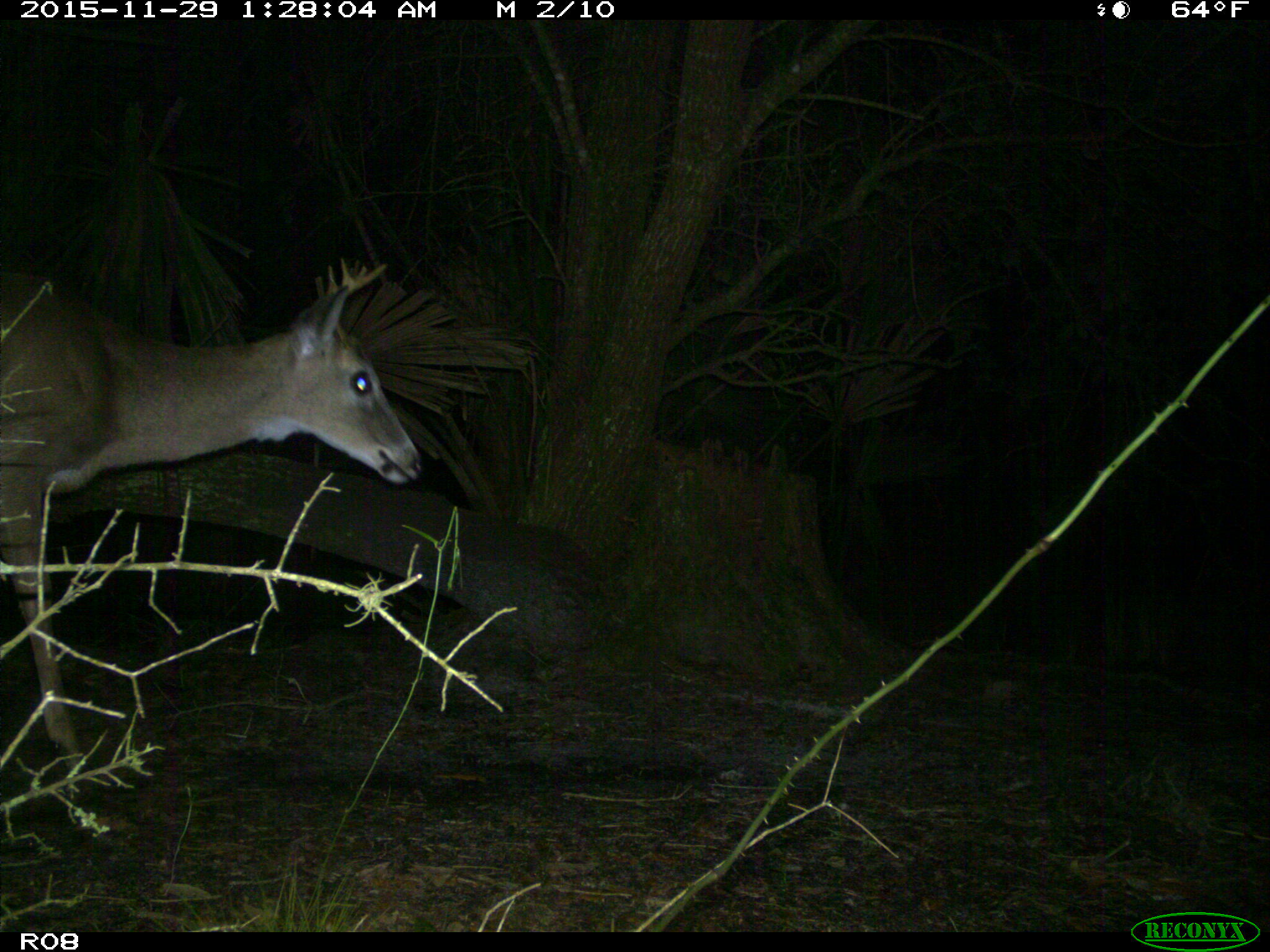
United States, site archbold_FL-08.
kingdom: Animalia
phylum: Chordata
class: Mammalia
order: Artiodactyla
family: Cervidae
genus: Odocoileus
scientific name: Odocoileus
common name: deer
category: unidentified deer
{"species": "unidentified deer (deer) (Odocoileus)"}